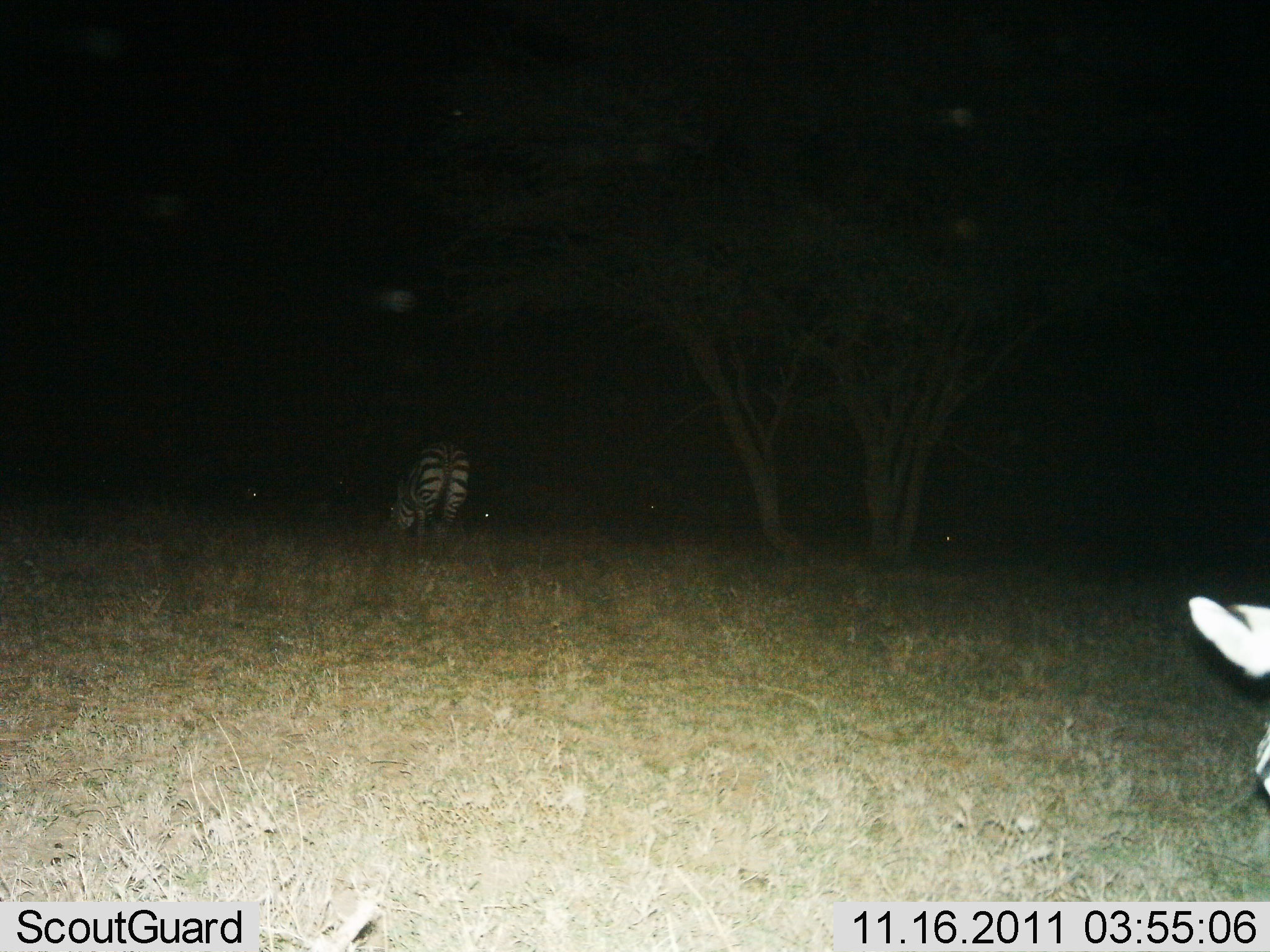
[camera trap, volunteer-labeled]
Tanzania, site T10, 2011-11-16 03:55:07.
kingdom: Animalia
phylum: Chordata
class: Mammalia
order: Perissodactyla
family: Equidae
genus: Equus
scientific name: Equus quagga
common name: plains zebra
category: zebra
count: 2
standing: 17%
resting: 0%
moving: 25%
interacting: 0%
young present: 0%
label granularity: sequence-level